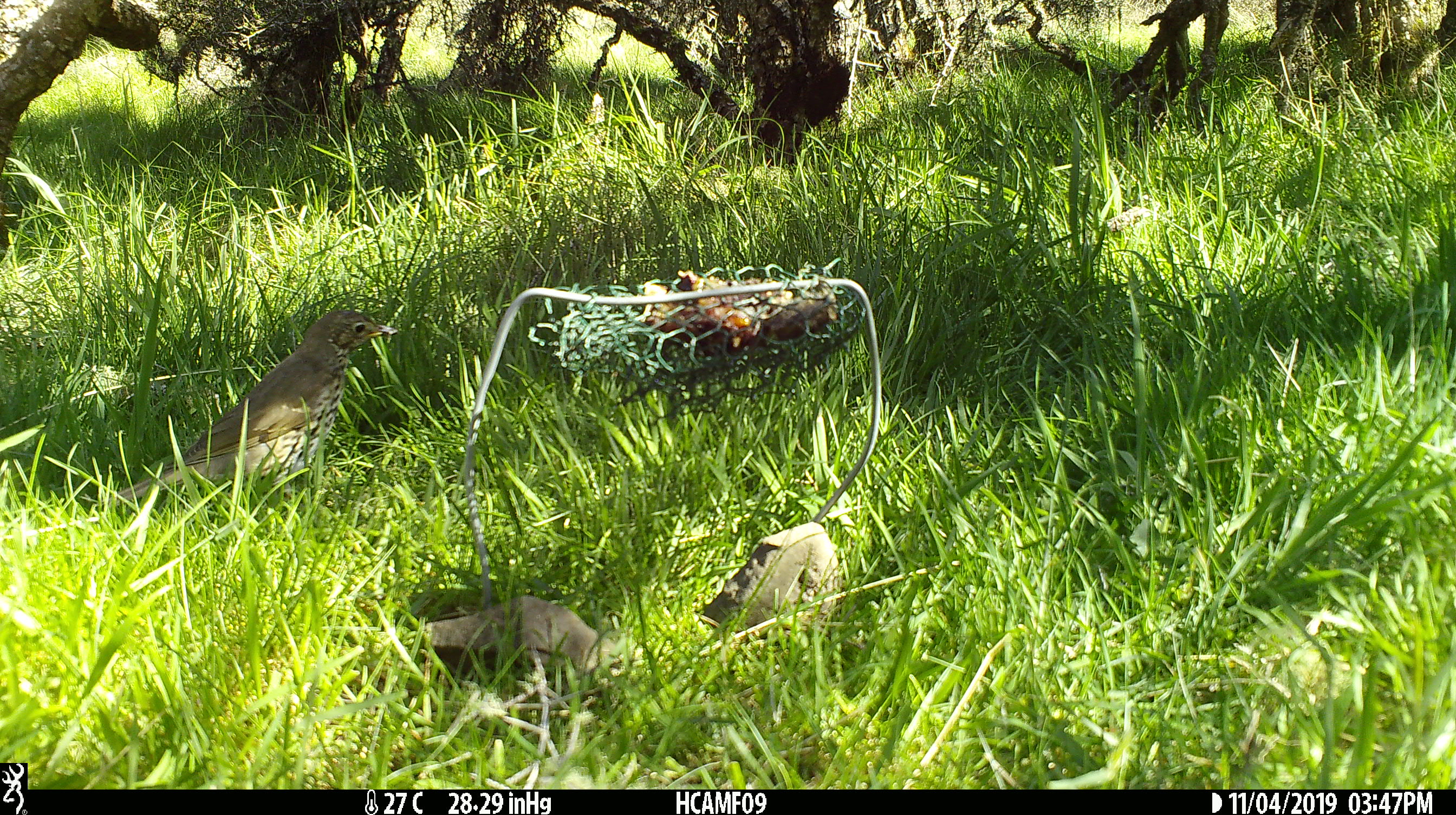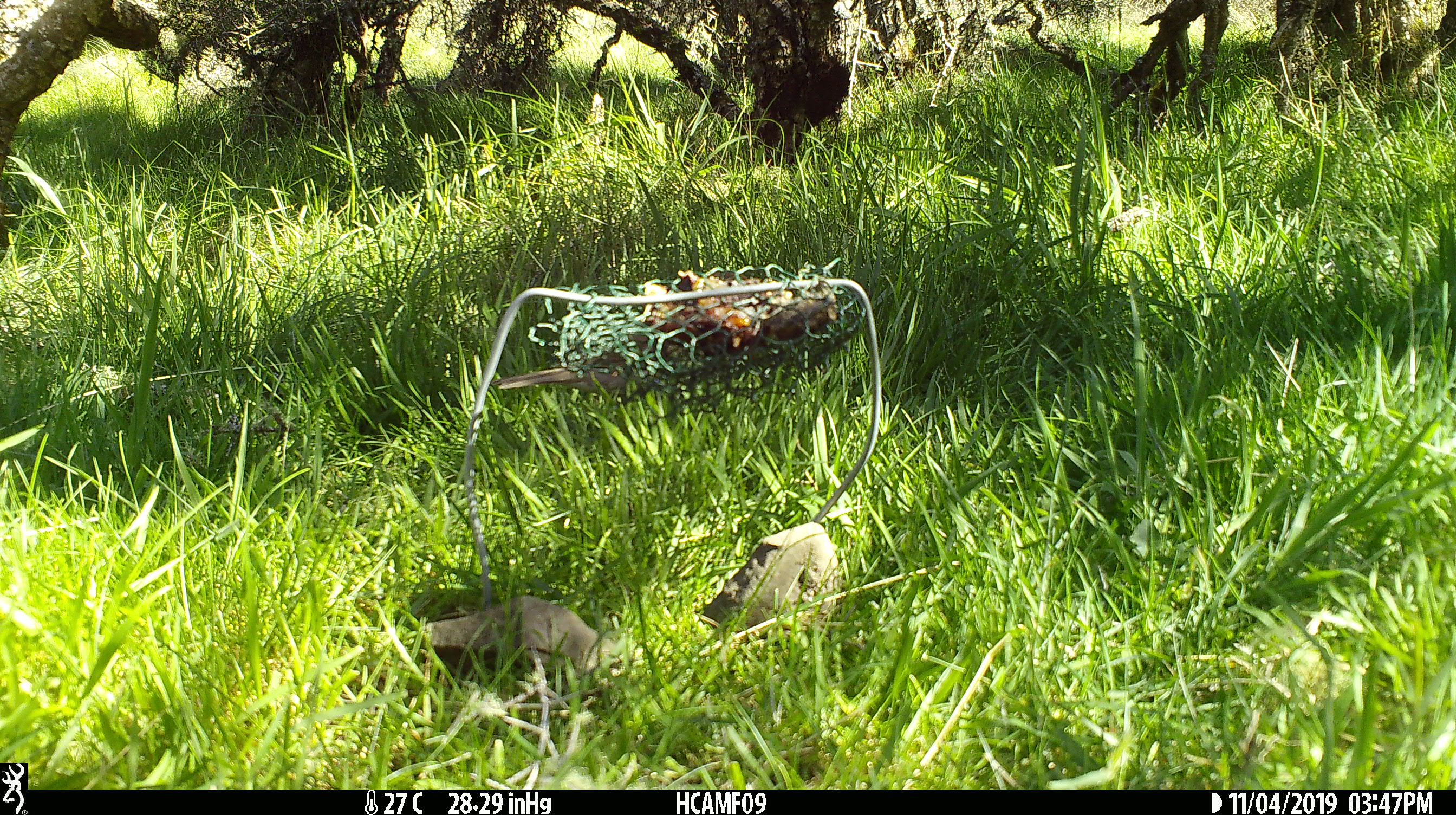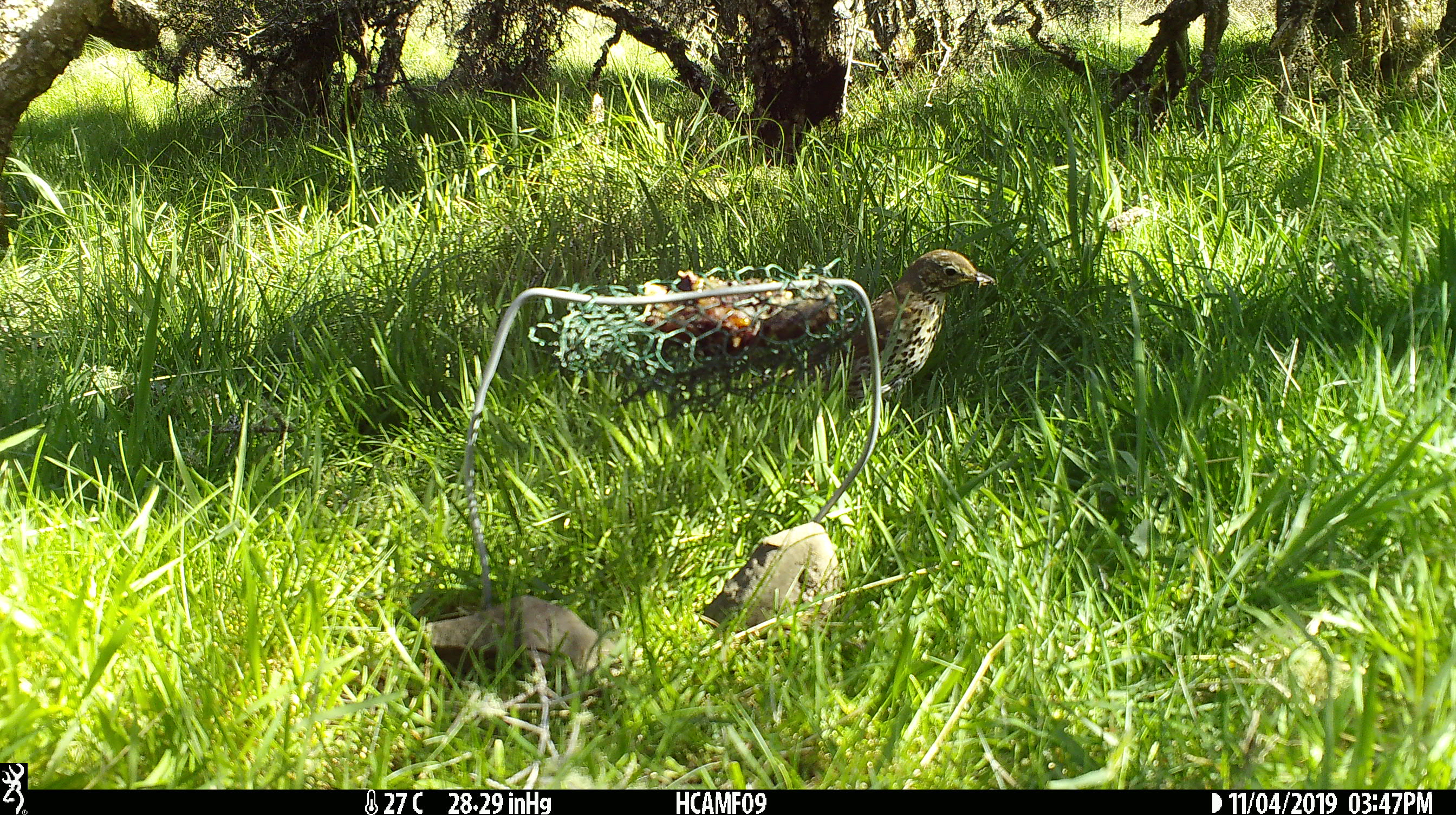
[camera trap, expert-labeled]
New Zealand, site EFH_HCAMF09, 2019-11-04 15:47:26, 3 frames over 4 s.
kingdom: Animalia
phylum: Chordata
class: Aves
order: Passeriformes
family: Turdidae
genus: Turdus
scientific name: Turdus philomelos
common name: song thrush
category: thrush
Thrush (song thrush) (Turdus philomelos).